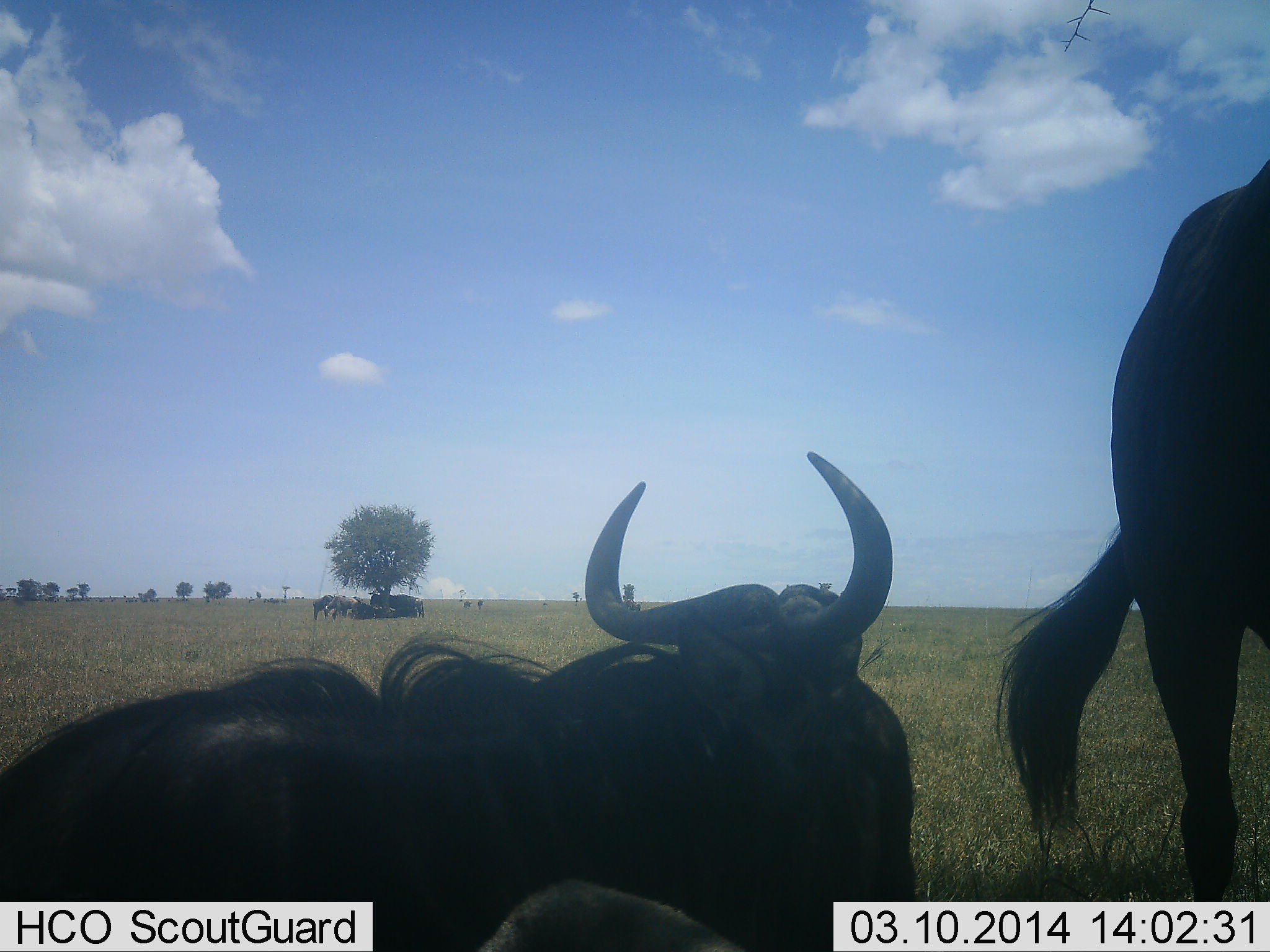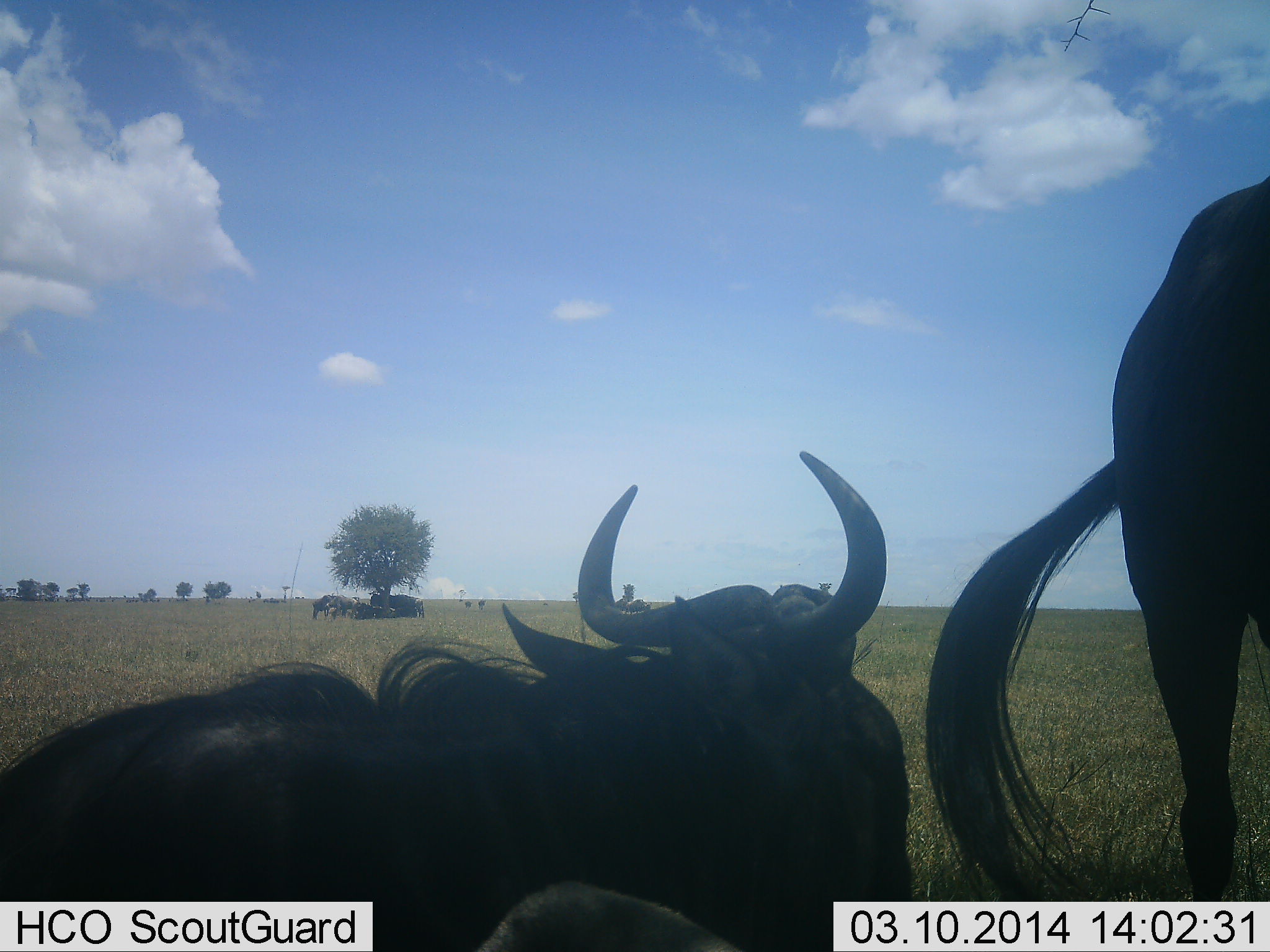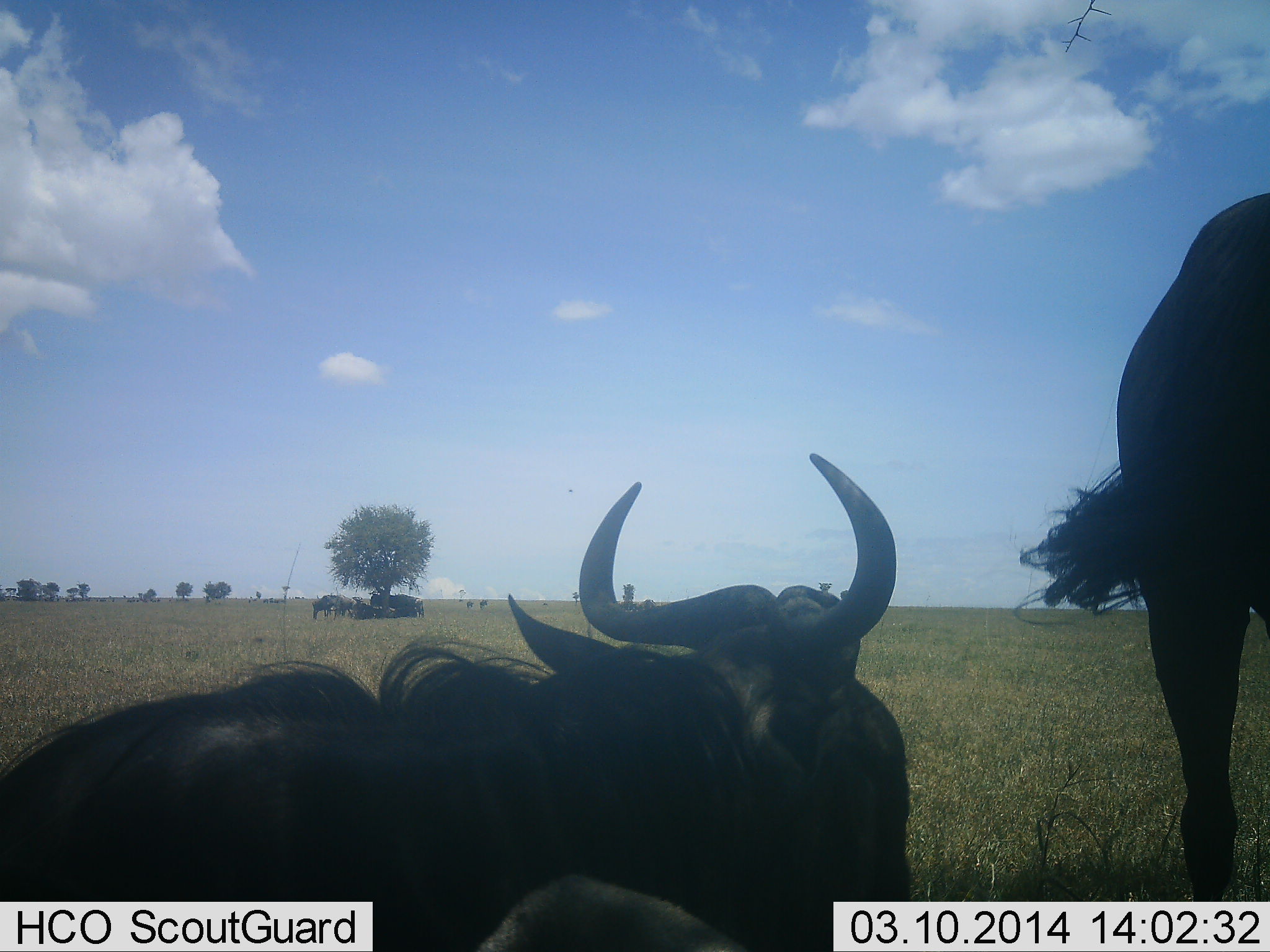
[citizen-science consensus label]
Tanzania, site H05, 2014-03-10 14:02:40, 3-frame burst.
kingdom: Animalia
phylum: Chordata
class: Mammalia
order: Artiodactyla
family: Bovidae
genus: Connochaetes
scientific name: Connochaetes taurinus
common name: blue wildebeest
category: wildebeest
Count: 11-50.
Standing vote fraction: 70%.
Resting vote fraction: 100%.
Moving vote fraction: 20%.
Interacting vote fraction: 0%.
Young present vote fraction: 0%.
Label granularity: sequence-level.